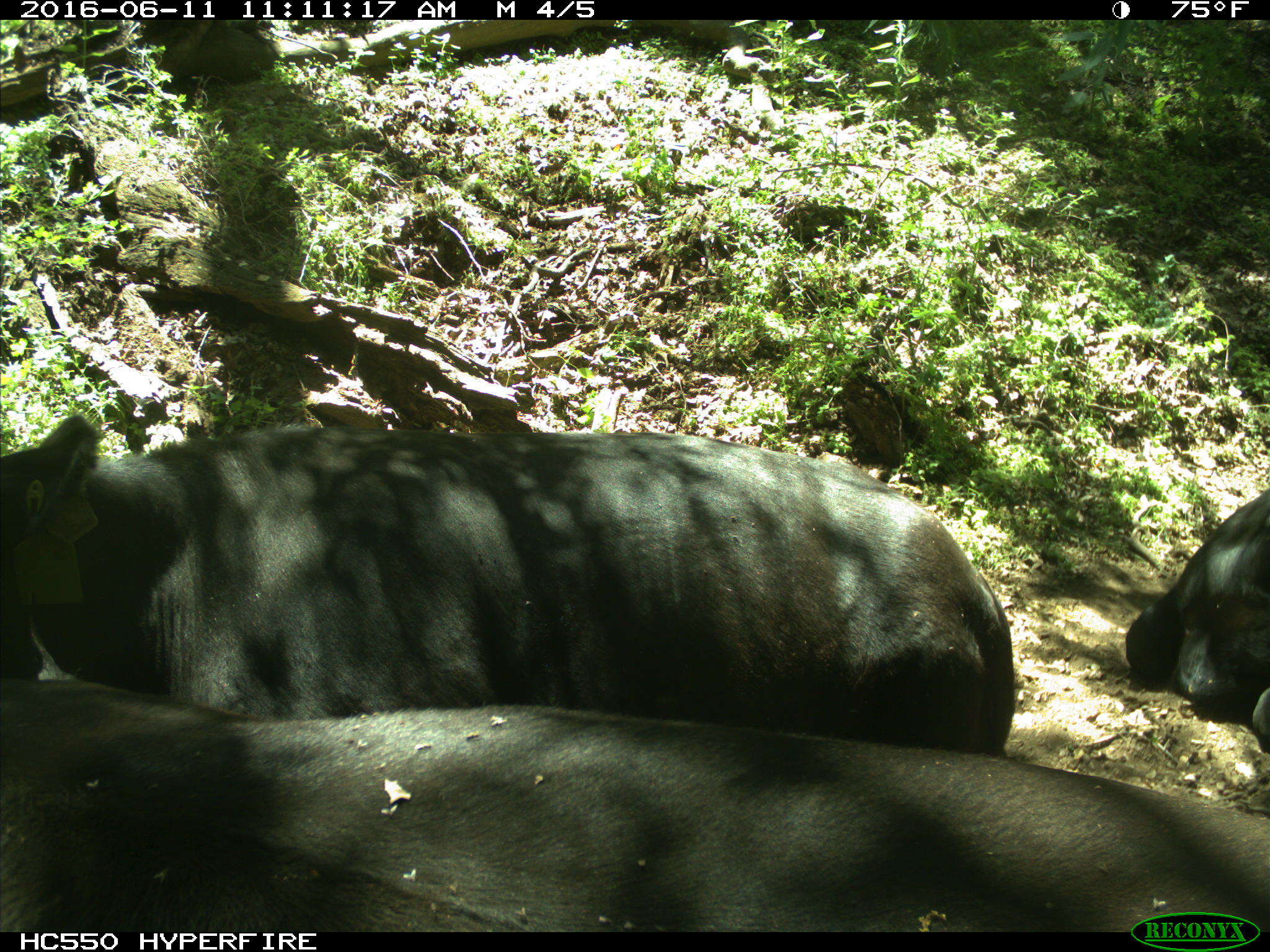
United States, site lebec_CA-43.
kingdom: Animalia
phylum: Chordata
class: Mammalia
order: Artiodactyla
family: Bovidae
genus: Bos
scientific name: Bos taurus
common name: domestic cow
Bos taurus (domestic cow).